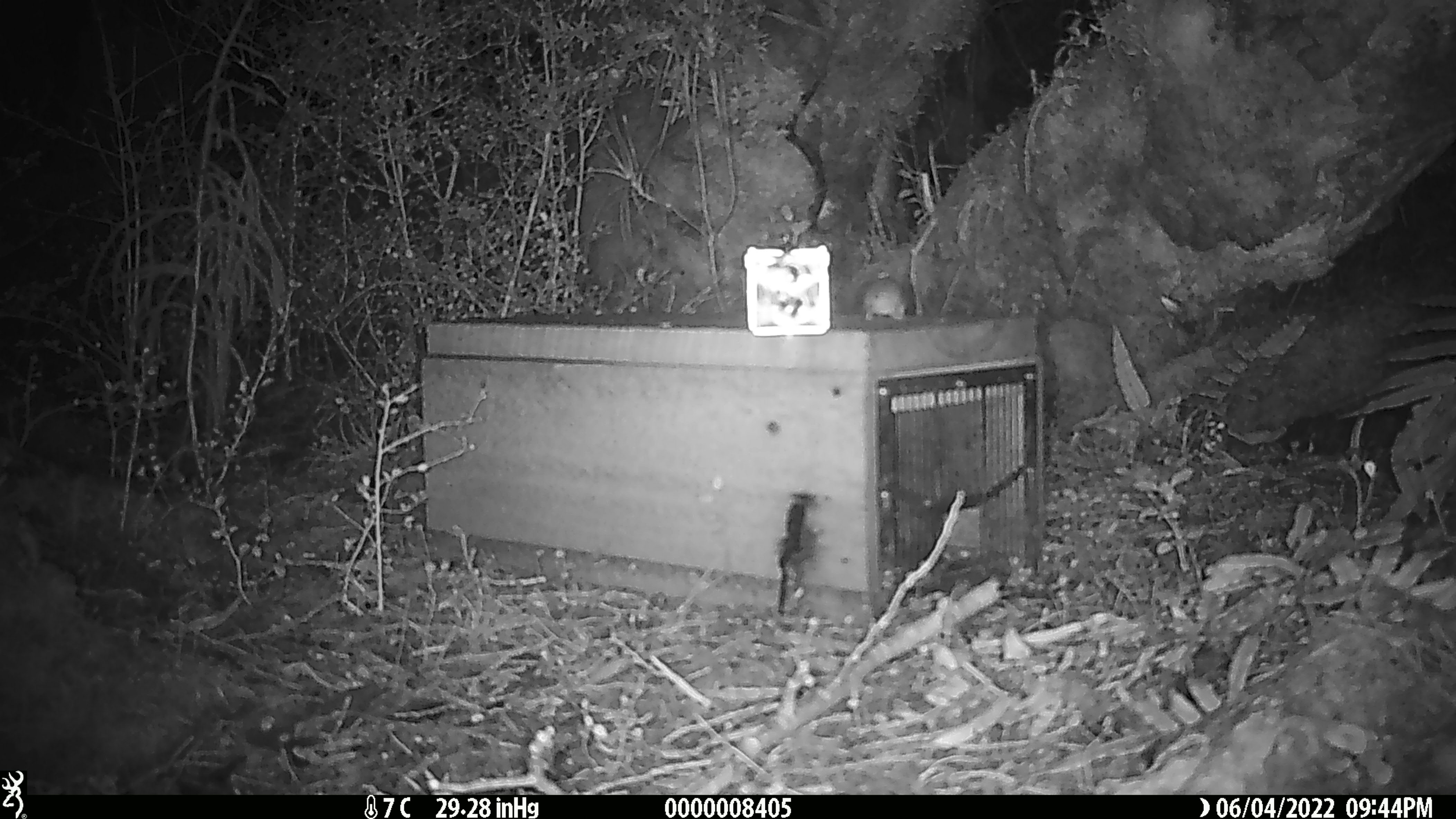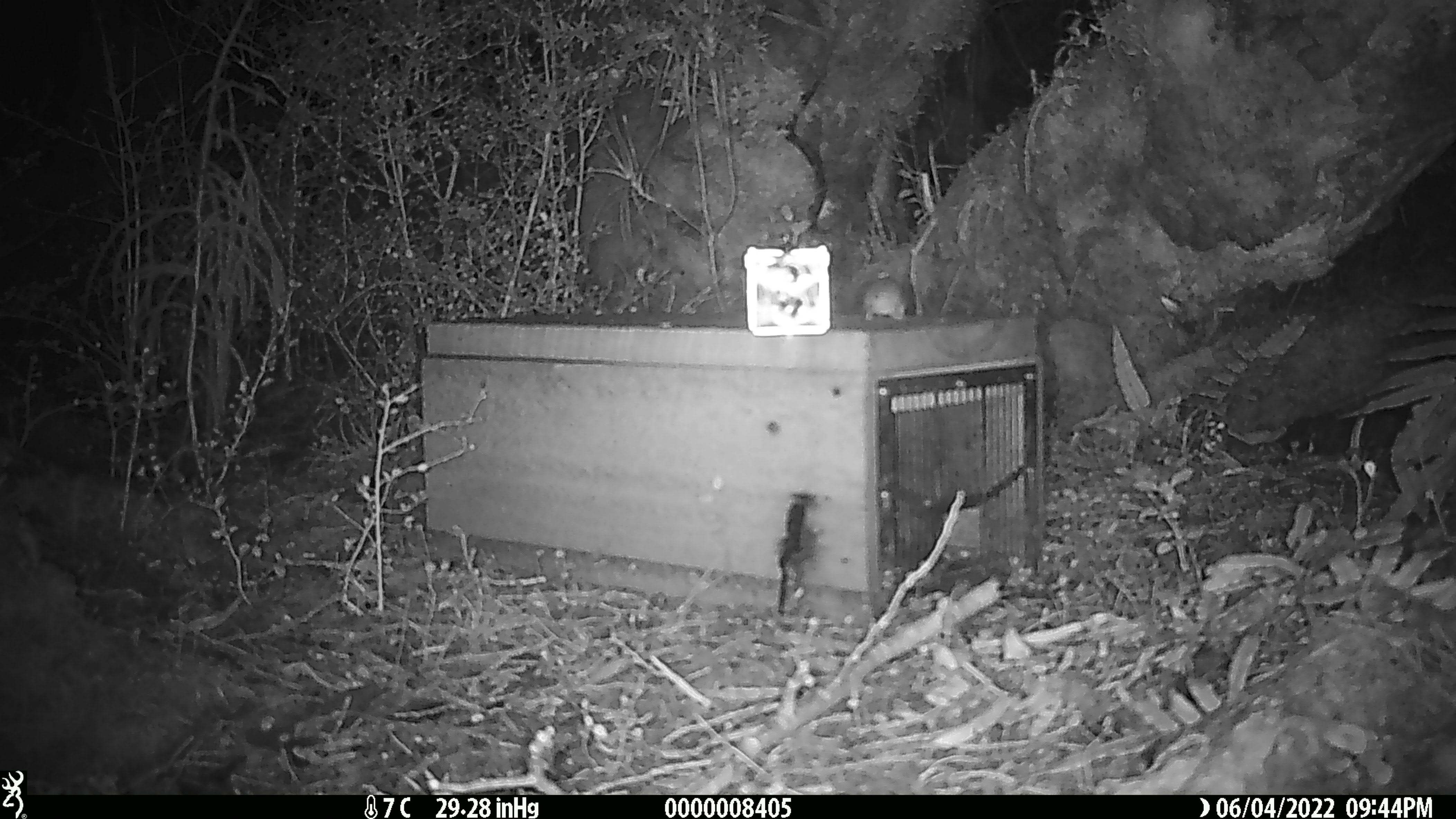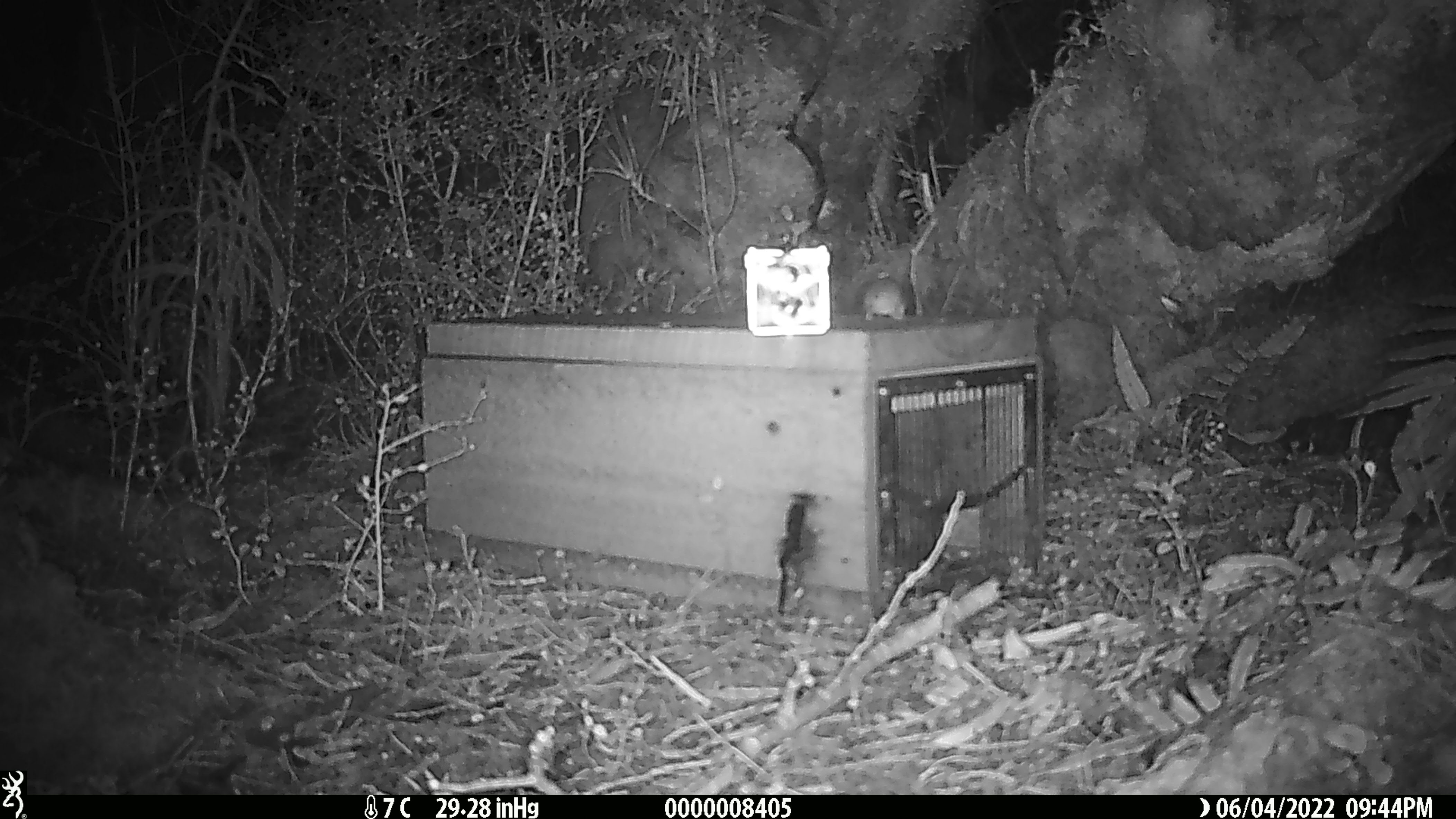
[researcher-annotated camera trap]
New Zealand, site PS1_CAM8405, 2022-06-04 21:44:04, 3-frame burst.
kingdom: Animalia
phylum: Chordata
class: Mammalia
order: Rodentia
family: Muridae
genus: Mus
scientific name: Mus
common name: mouse